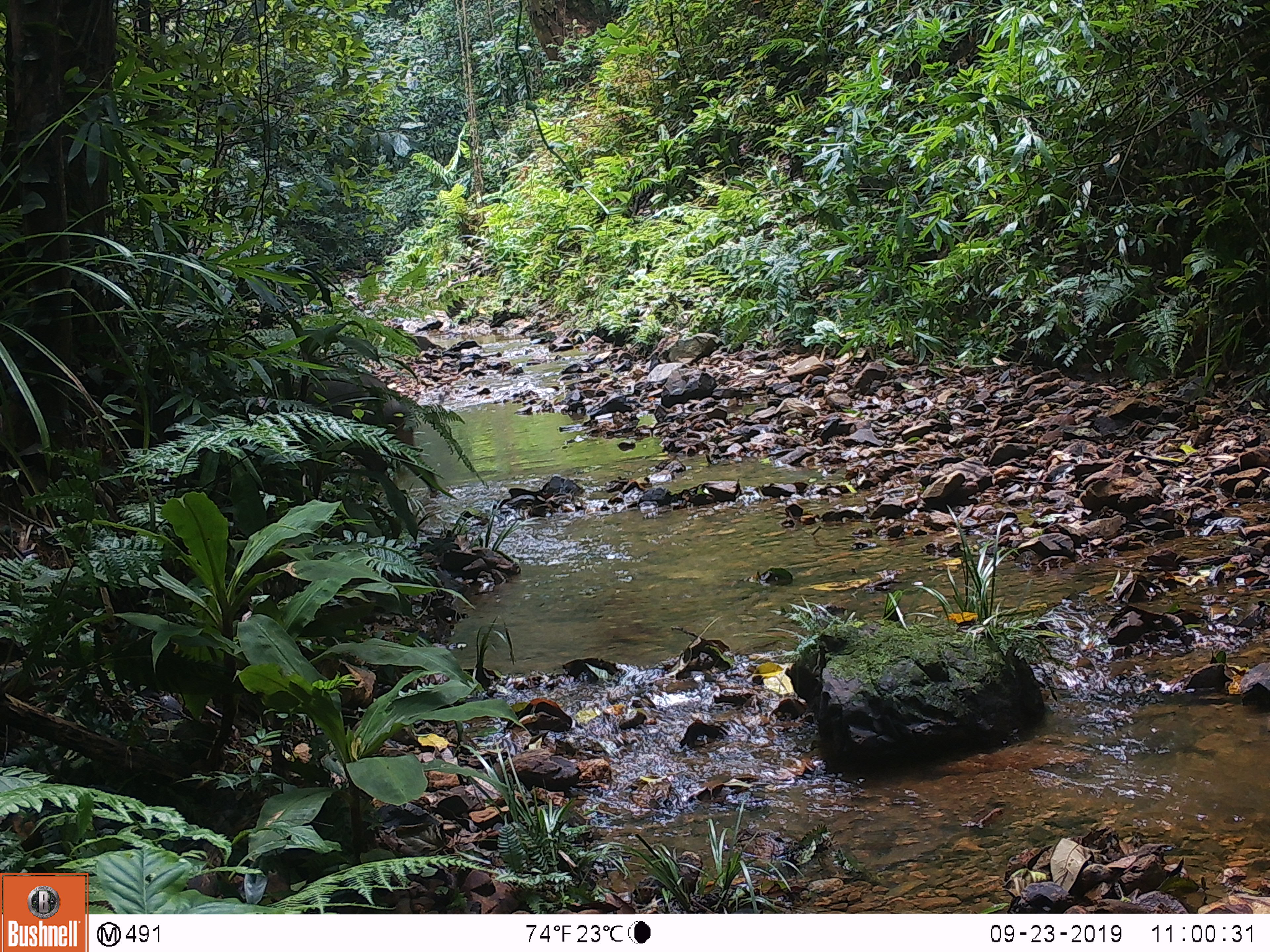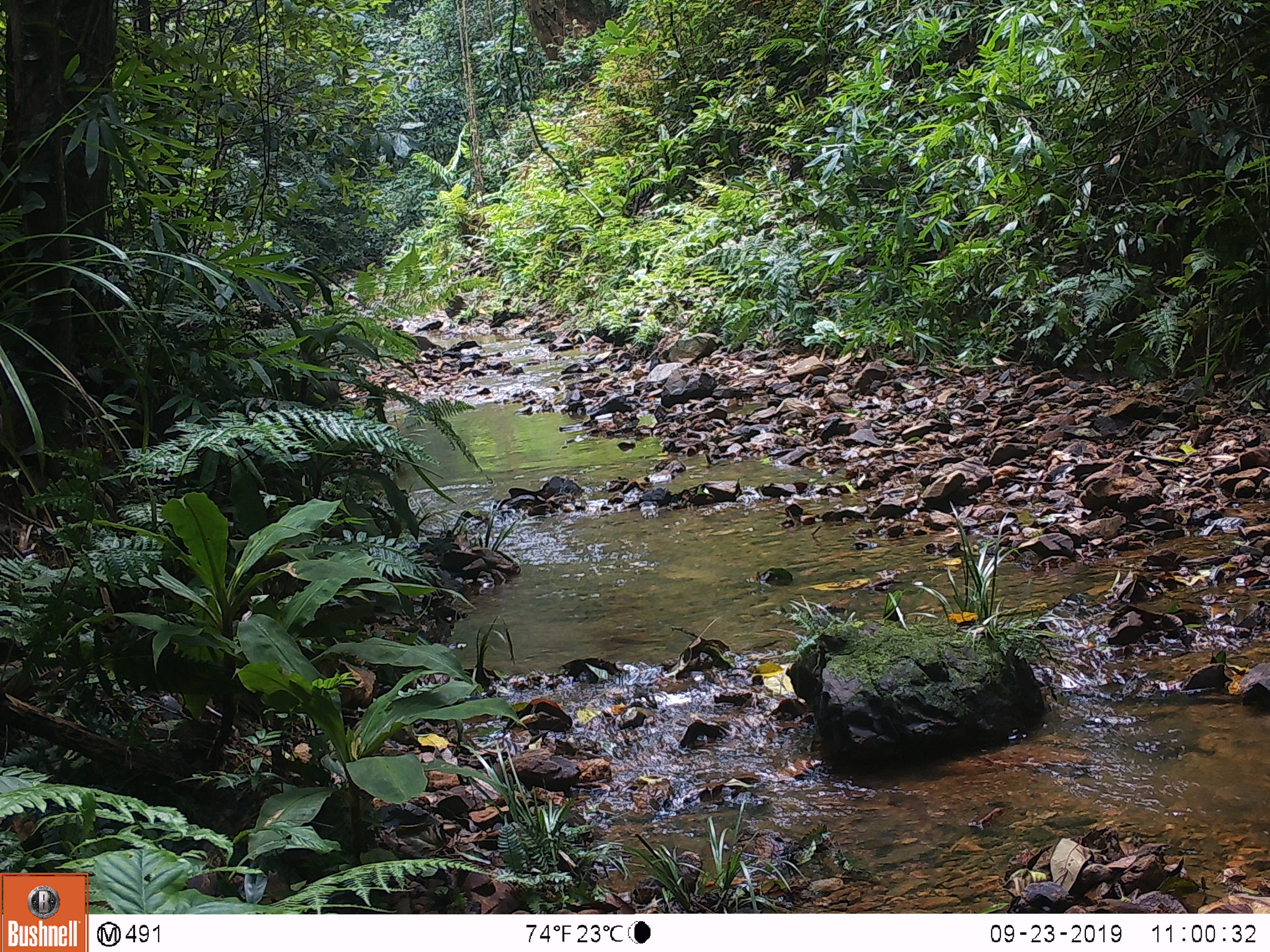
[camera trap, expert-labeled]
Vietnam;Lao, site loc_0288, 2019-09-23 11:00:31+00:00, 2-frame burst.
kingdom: Animalia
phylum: Chordata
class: Mammalia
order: Artiodactyla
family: Suidae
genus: Sus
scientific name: Sus scrofa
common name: eurasian wild pig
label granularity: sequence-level